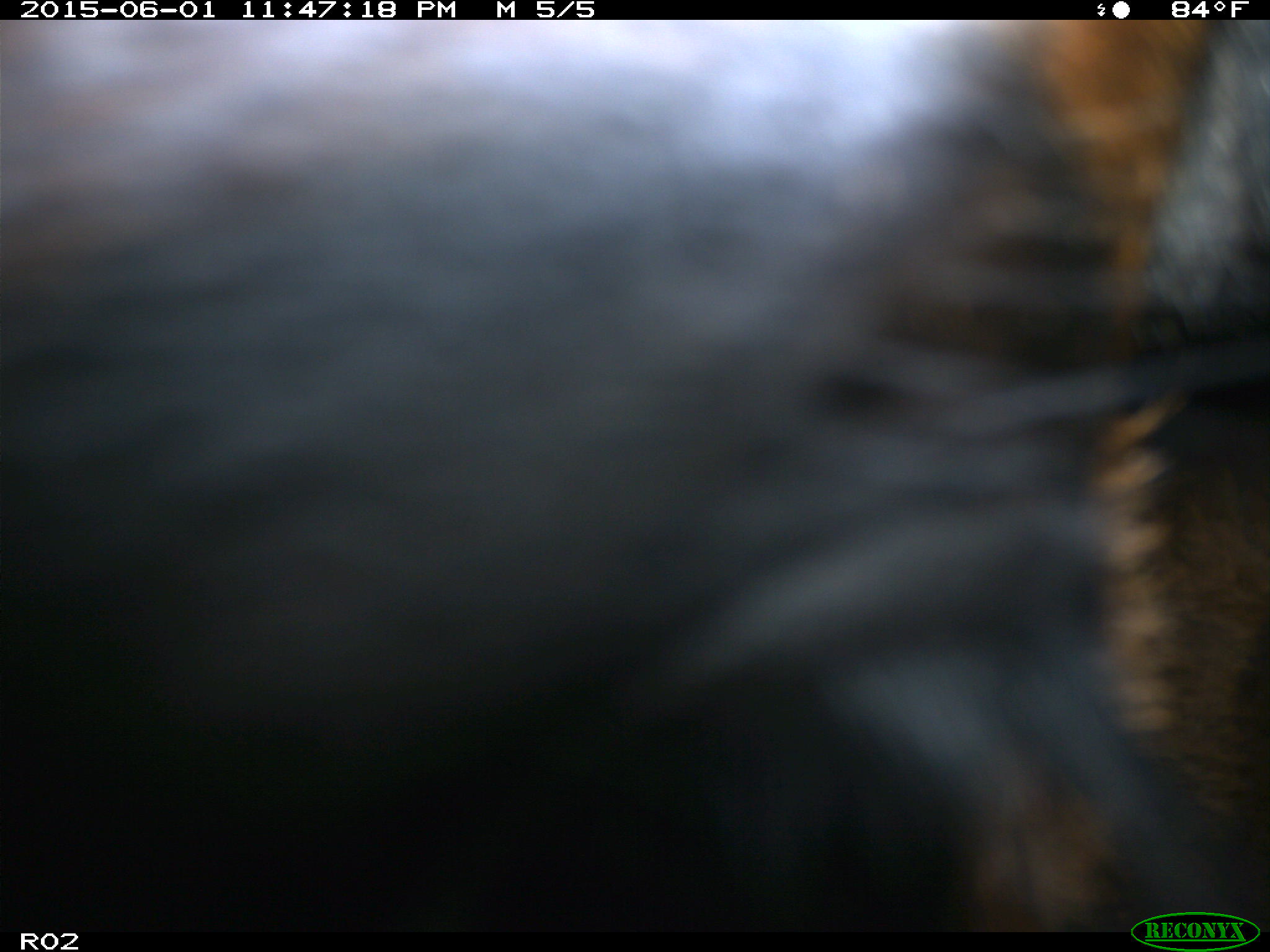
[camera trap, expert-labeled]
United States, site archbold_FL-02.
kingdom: Animalia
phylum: Chordata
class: Mammalia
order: Artiodactyla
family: Bovidae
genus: Bos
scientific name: Bos taurus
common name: domestic cow